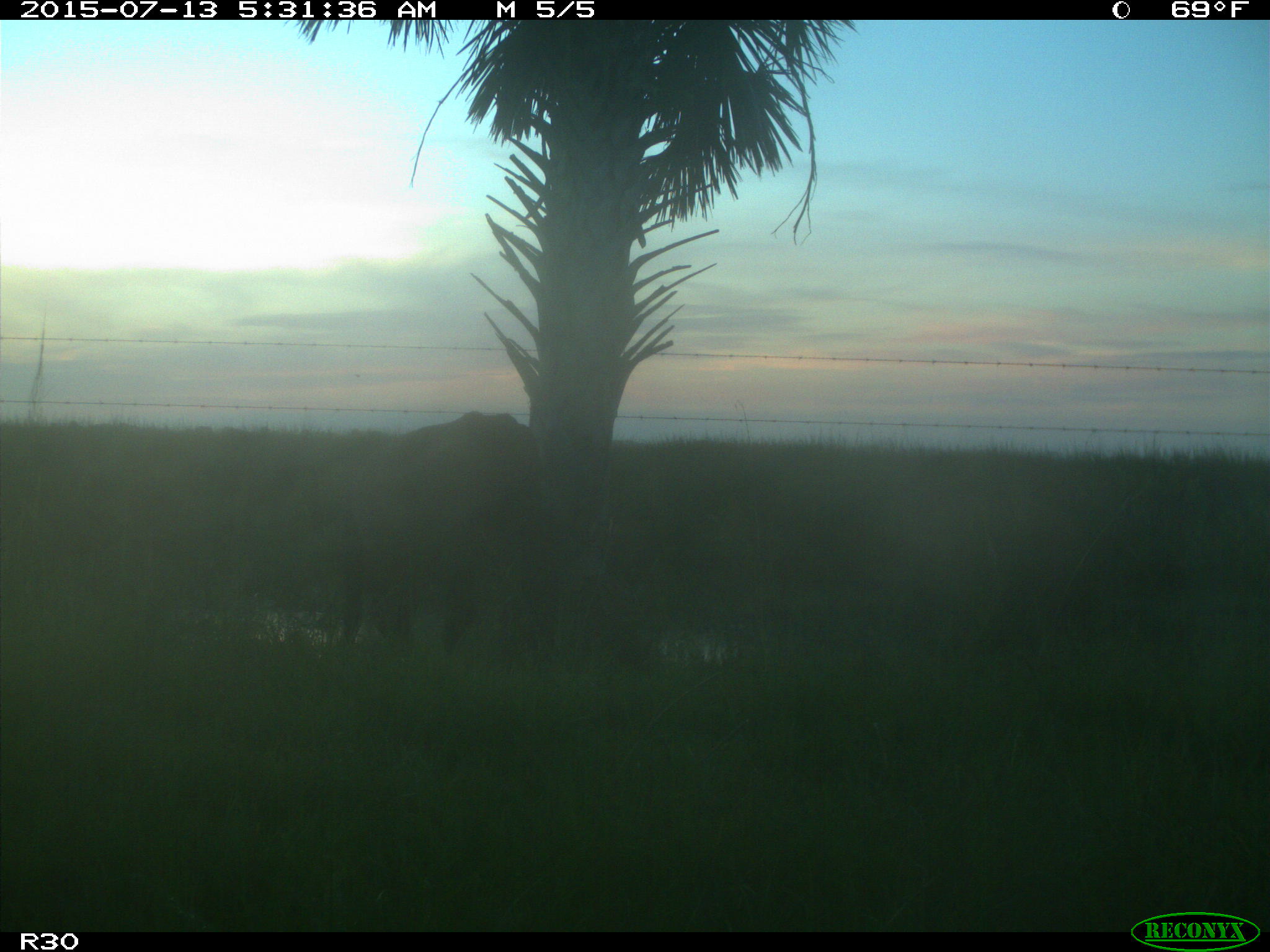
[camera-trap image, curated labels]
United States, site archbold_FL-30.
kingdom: Animalia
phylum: Chordata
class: Mammalia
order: Artiodactyla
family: Bovidae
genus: Bos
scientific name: Bos taurus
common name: domestic cow